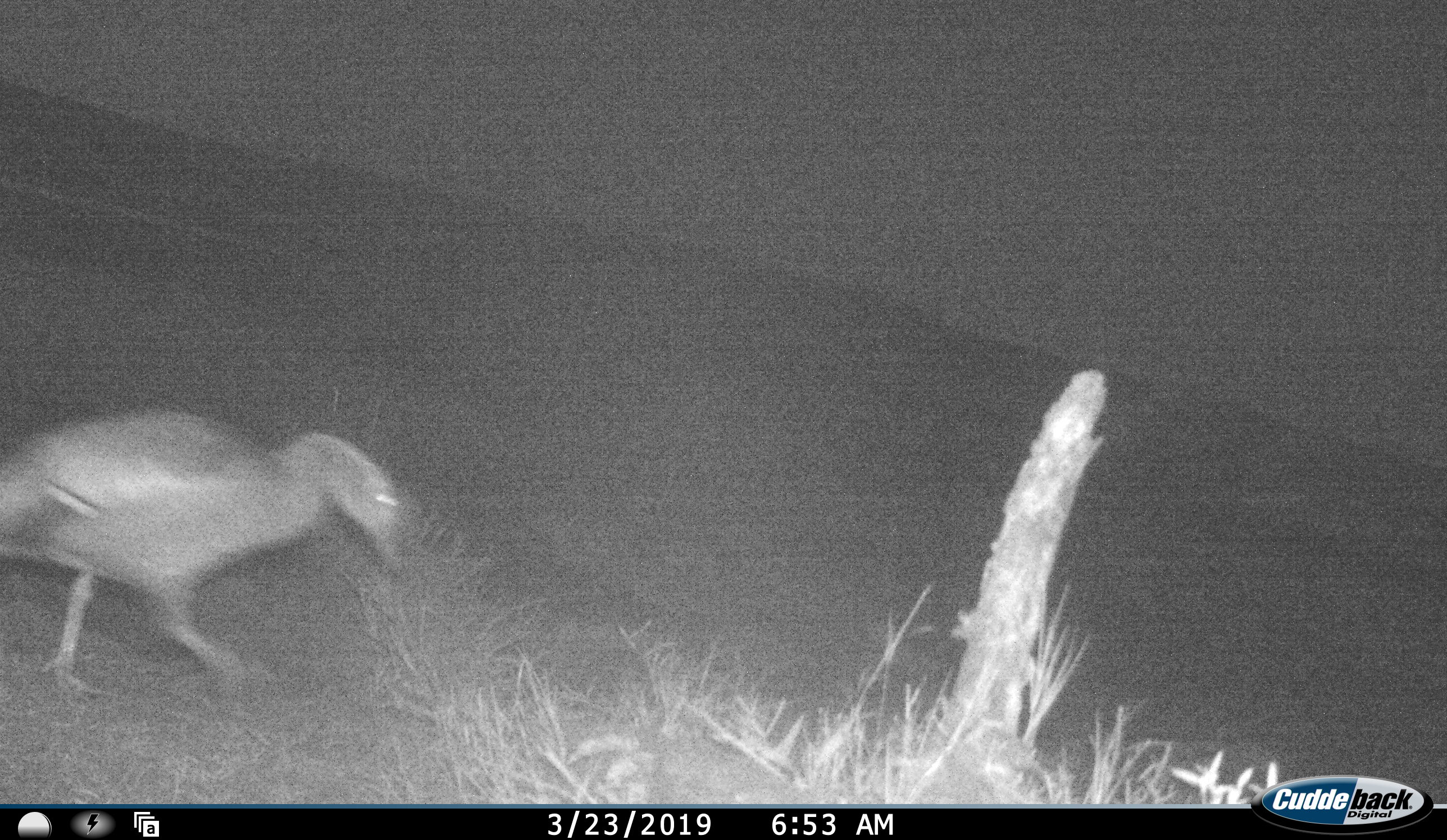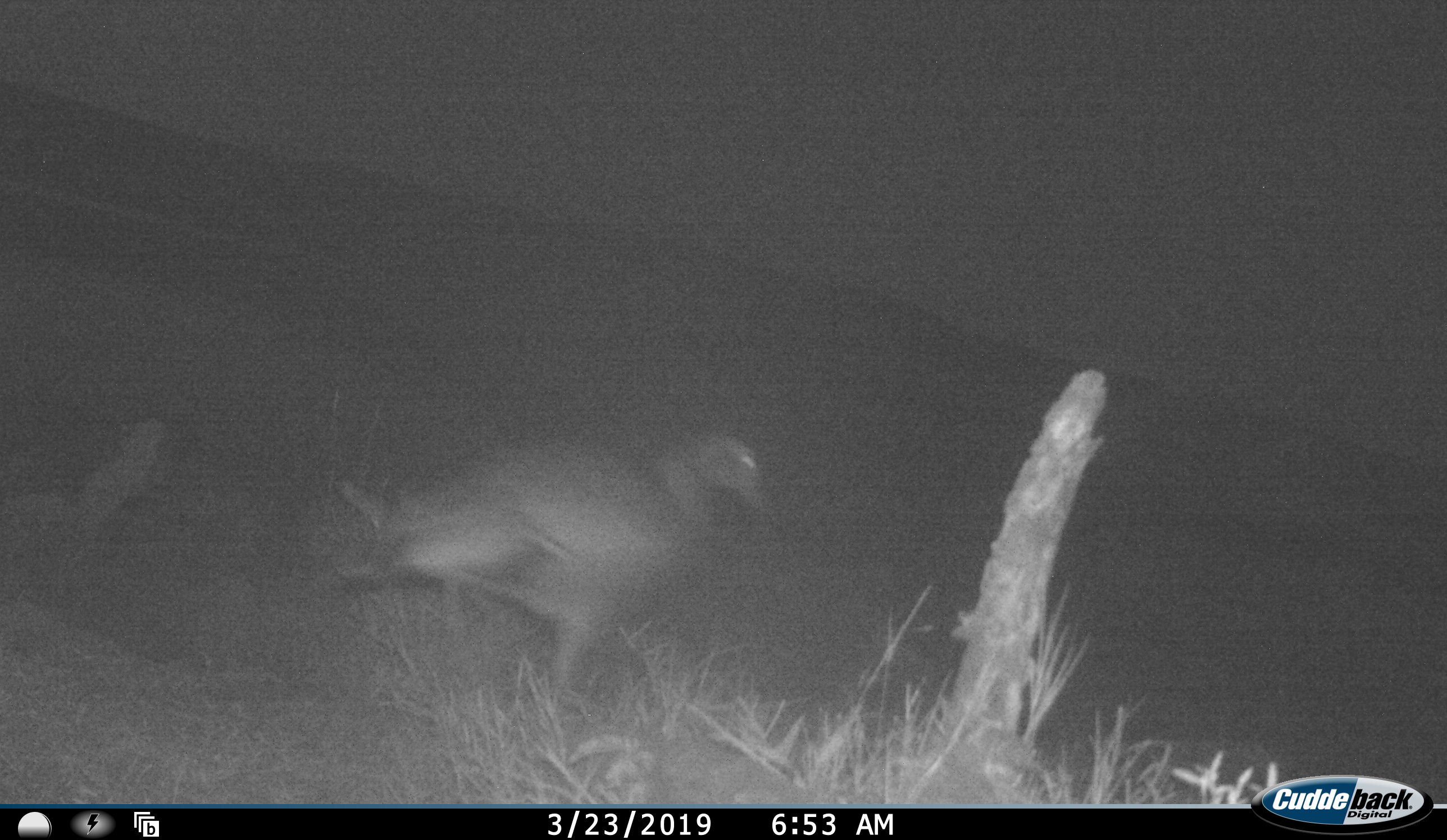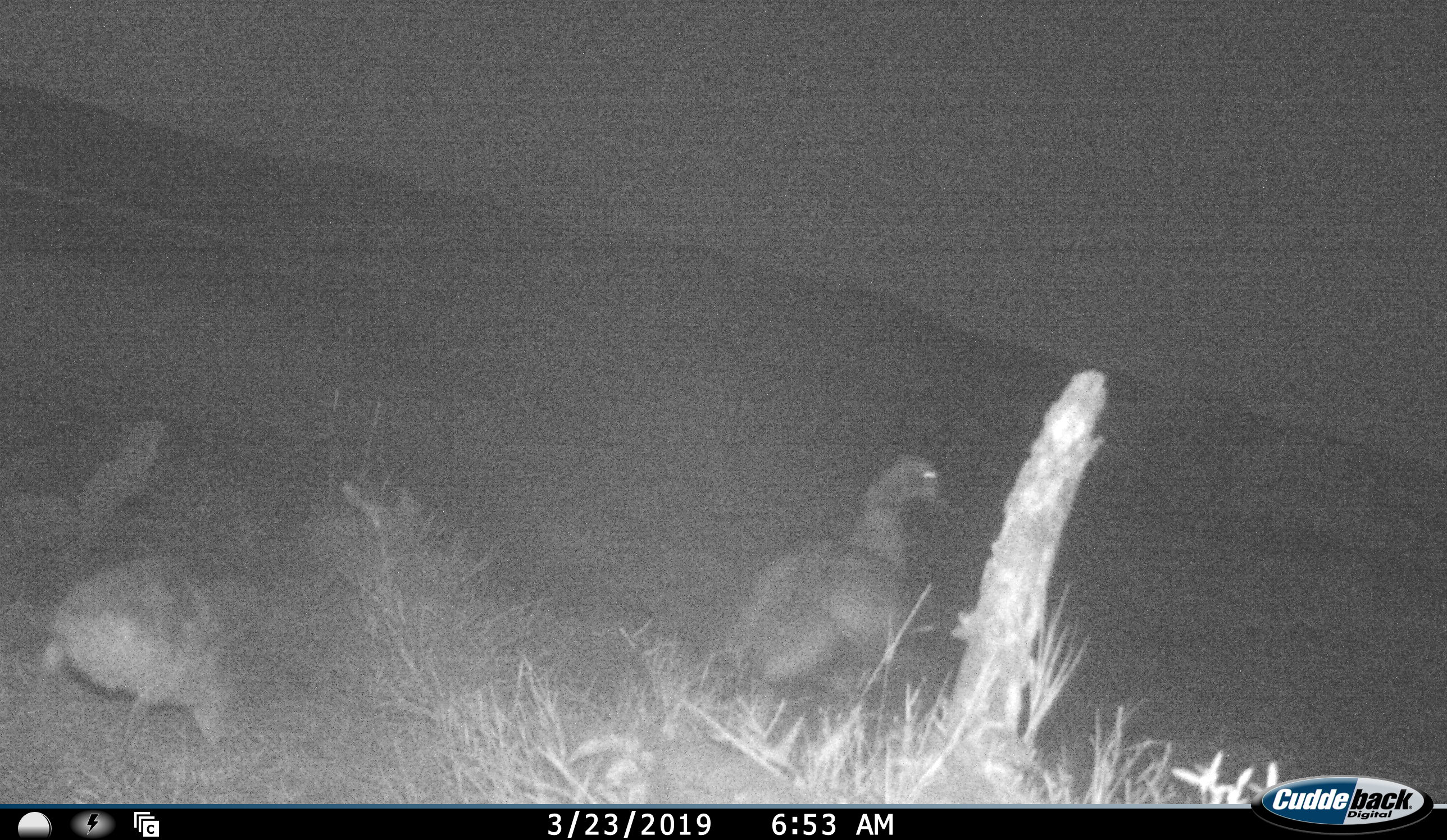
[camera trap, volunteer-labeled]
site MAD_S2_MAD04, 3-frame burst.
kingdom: Animalia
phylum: Chordata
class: Aves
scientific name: Aves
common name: bird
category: birdother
Birdother (bird) (Aves), count 2. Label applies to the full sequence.